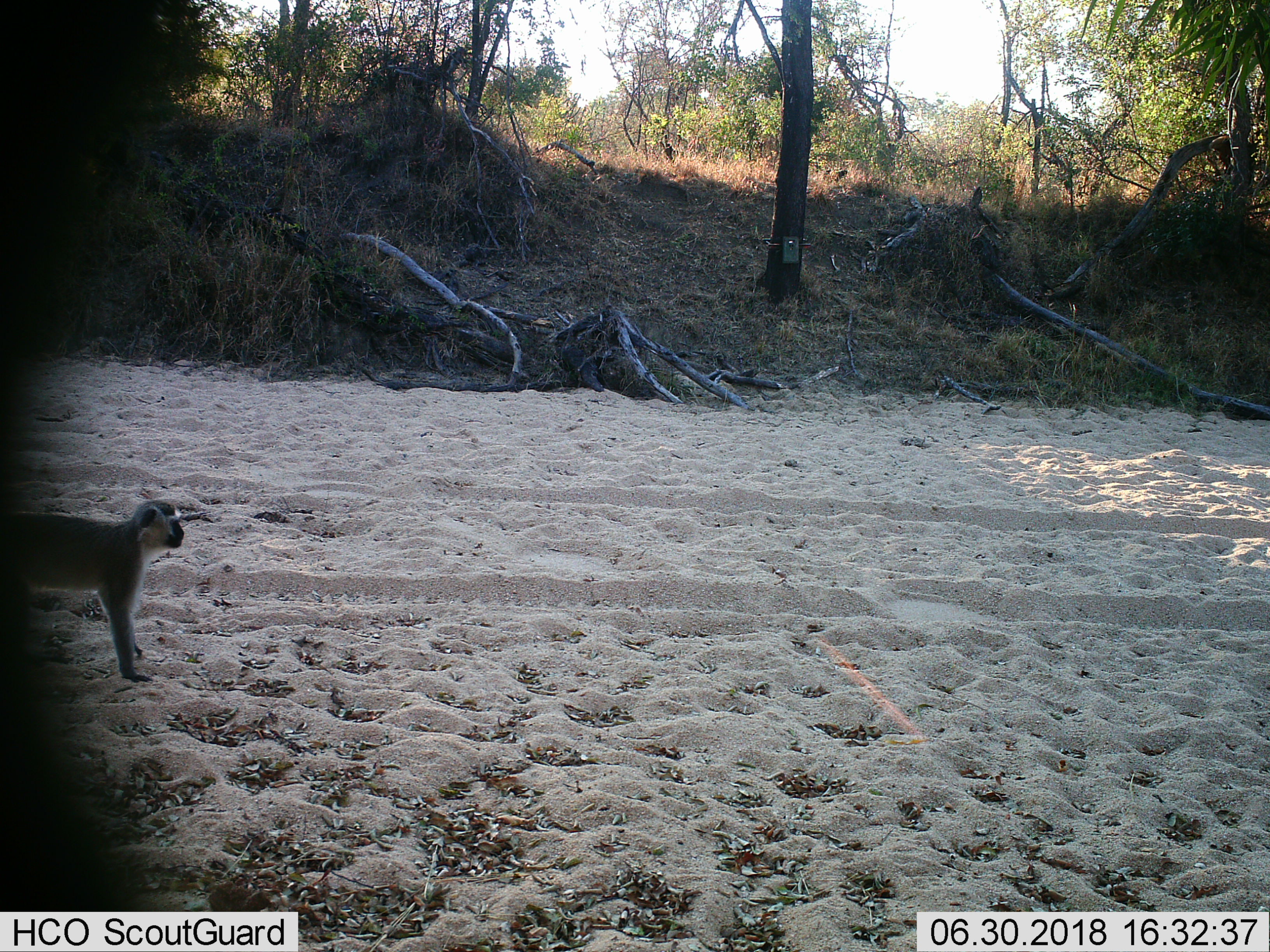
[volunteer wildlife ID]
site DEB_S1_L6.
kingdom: Animalia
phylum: Chordata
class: Mammalia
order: Primates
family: Cercopithecidae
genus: Chlorocebus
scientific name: Chlorocebus pygerythrus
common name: vervet monkey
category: monkeyvervet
Monkeyvervet (vervet monkey) (Chlorocebus pygerythrus), count 1. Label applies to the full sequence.